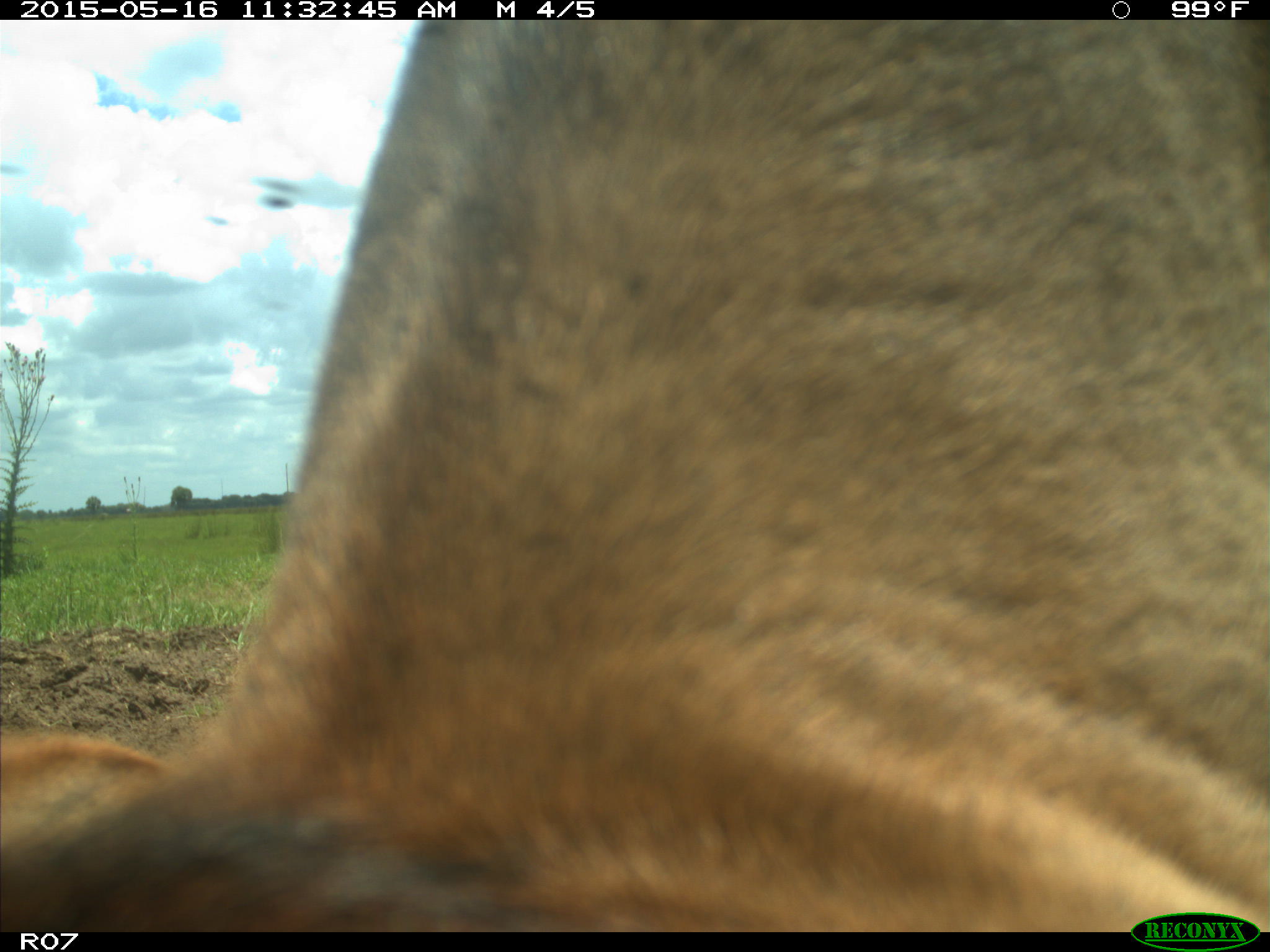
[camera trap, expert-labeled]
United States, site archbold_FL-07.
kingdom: Animalia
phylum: Chordata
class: Mammalia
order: Artiodactyla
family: Bovidae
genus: Bos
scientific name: Bos taurus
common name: domestic cow